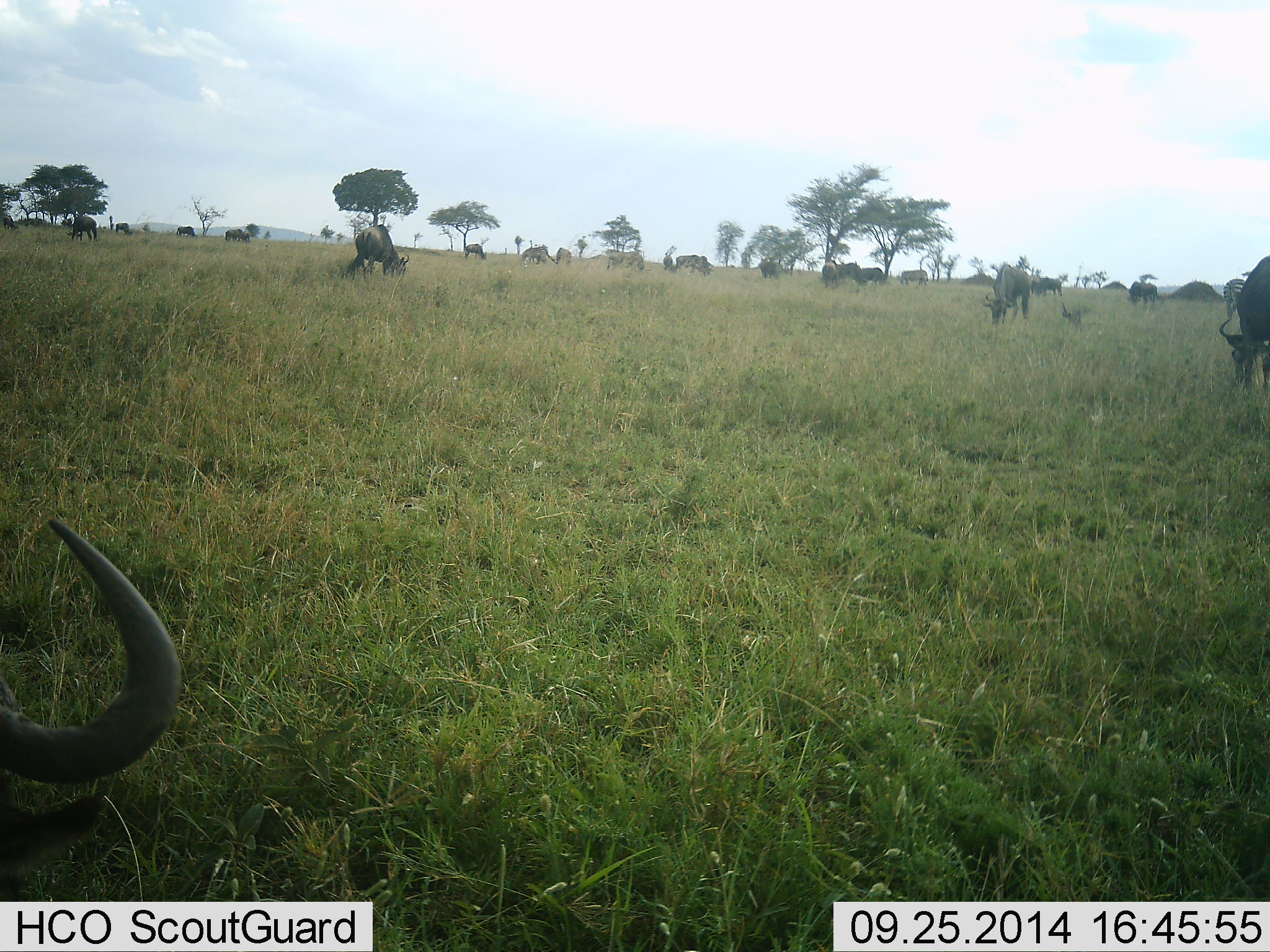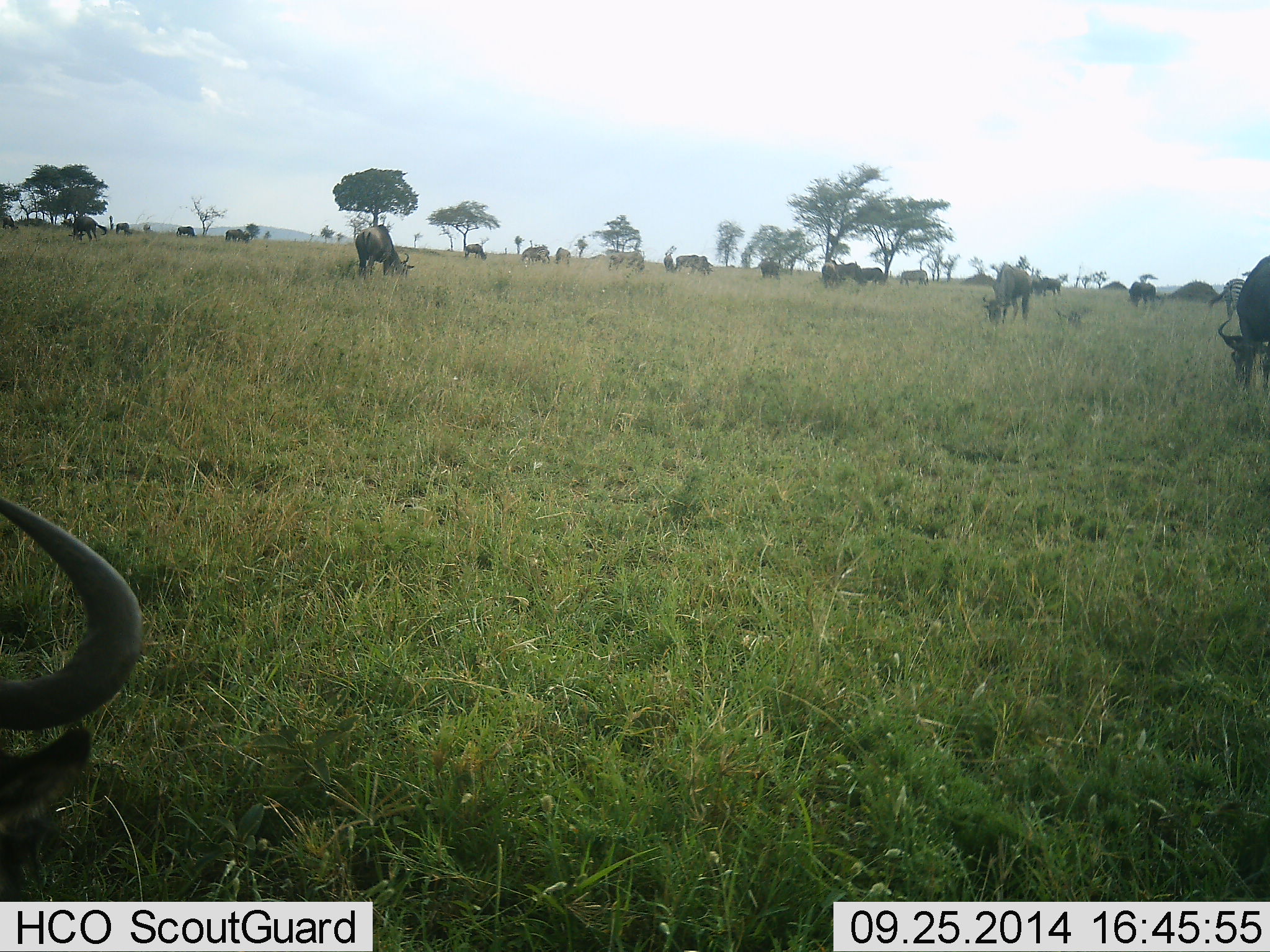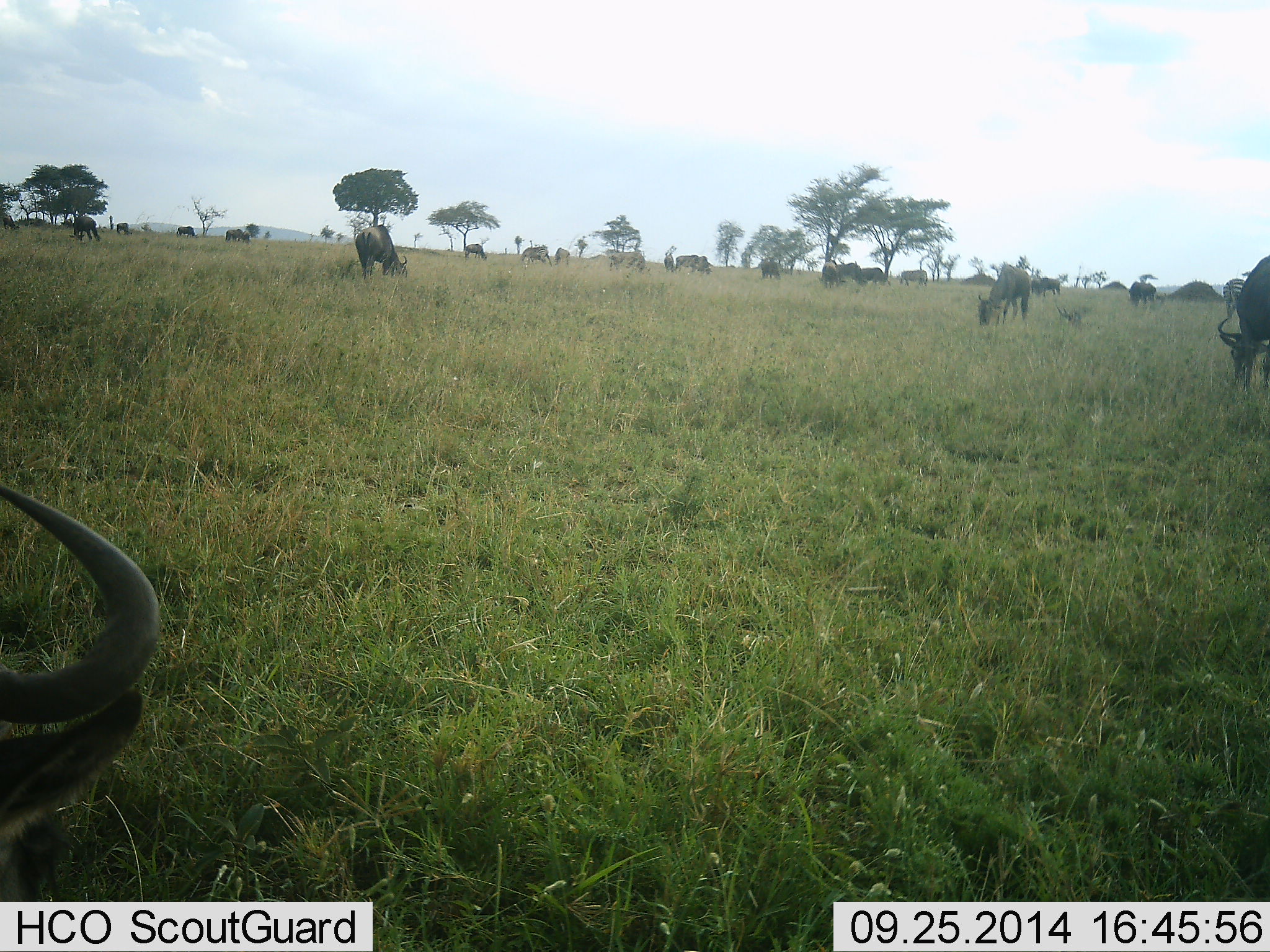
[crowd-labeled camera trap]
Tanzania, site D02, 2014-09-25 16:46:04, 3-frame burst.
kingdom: Animalia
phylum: Chordata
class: Mammalia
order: Artiodactyla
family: Bovidae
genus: Connochaetes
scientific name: Connochaetes taurinus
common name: blue wildebeest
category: wildebeest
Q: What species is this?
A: Wildebeest (blue wildebeest) (Connochaetes taurinus).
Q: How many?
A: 11-50.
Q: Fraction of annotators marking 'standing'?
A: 20%.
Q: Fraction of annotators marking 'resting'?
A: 20%.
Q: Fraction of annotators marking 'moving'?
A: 10%.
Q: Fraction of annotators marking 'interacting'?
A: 0%.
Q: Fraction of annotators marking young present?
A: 0%.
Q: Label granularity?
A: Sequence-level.